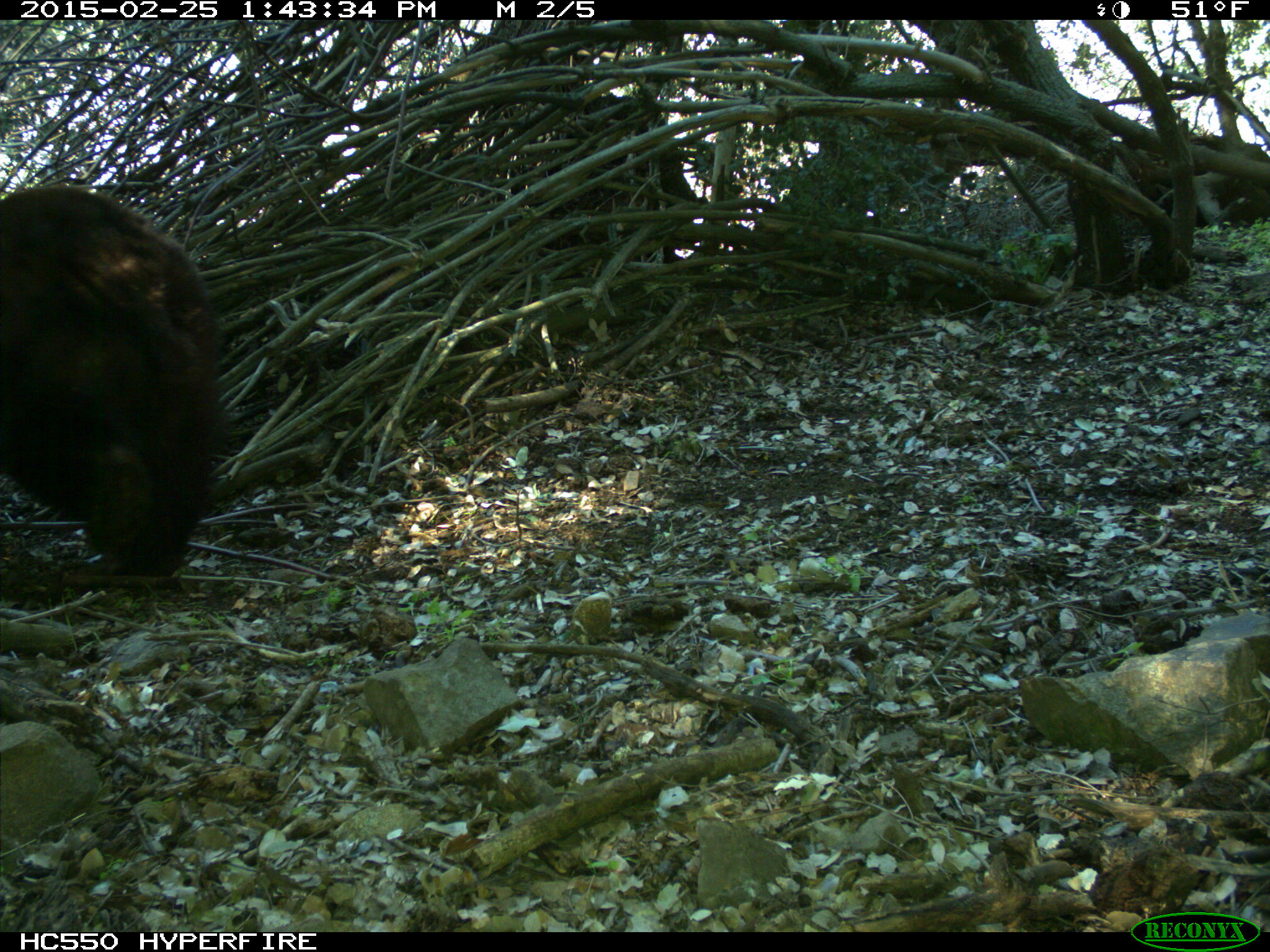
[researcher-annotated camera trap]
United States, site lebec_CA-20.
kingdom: Animalia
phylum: Chordata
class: Mammalia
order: Carnivora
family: Ursidae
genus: Ursus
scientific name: Ursus americanus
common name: american black bear